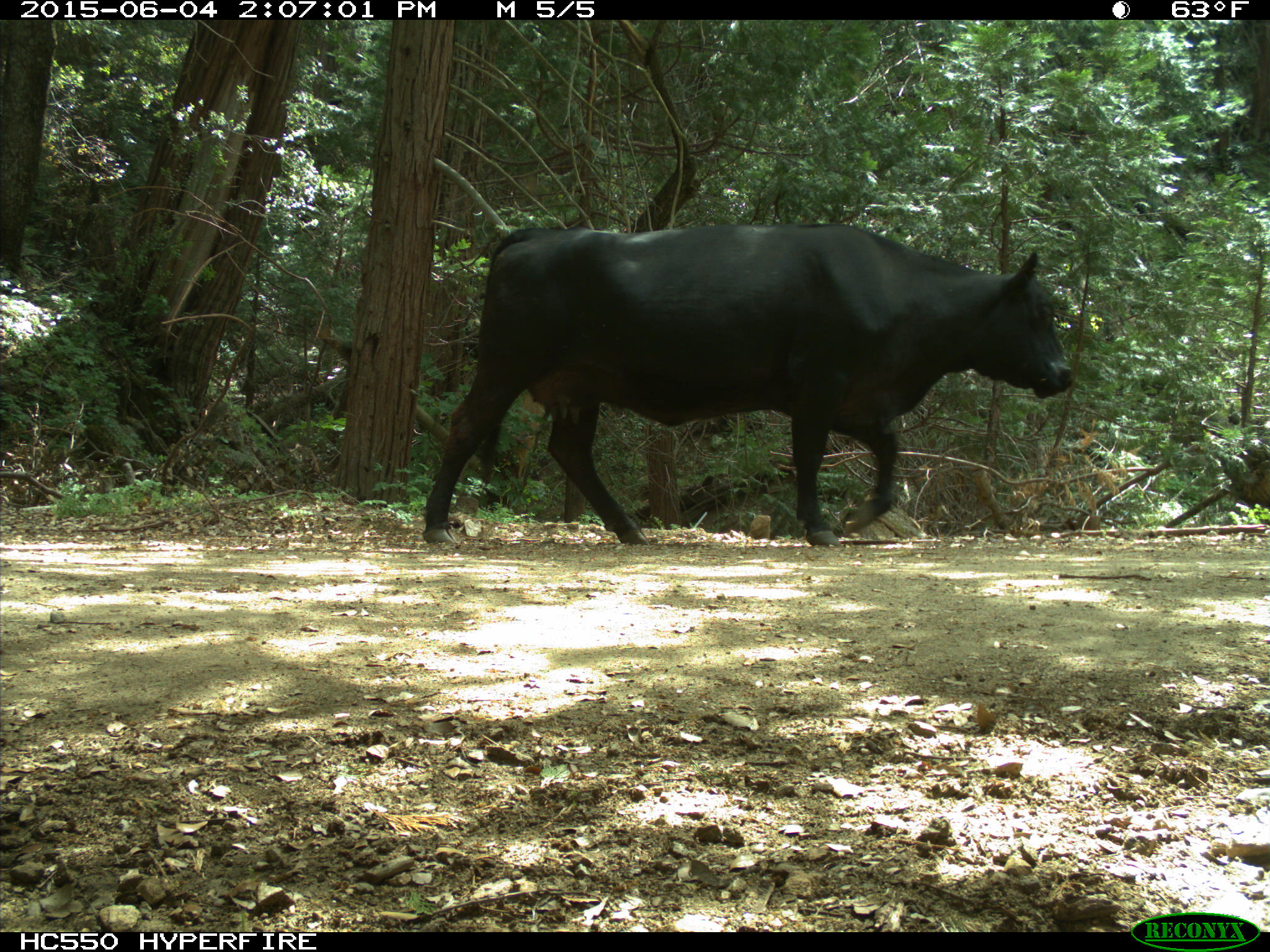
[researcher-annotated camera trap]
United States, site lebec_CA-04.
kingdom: Animalia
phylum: Chordata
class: Mammalia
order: Artiodactyla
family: Bovidae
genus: Bos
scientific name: Bos taurus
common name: domestic cow